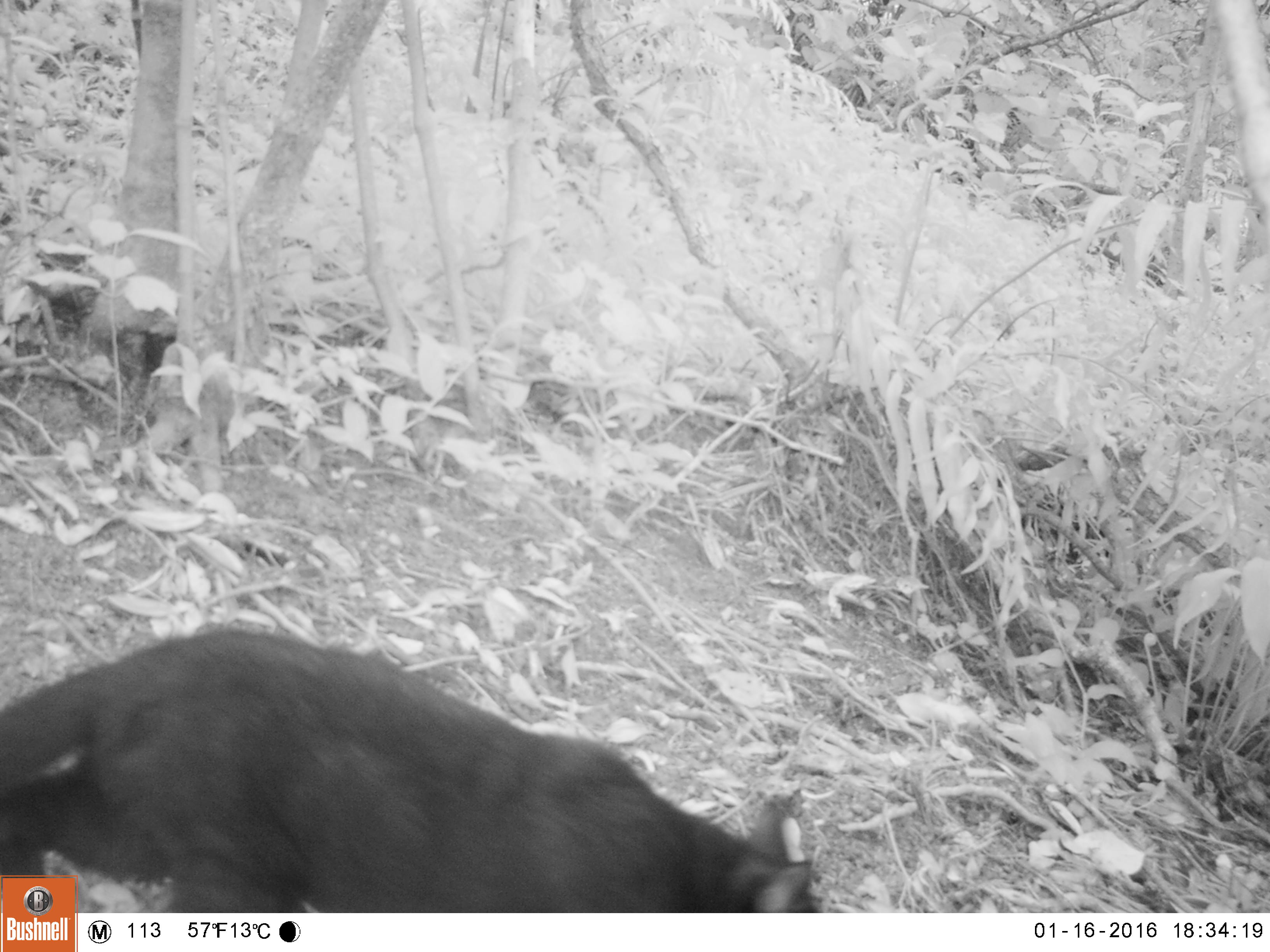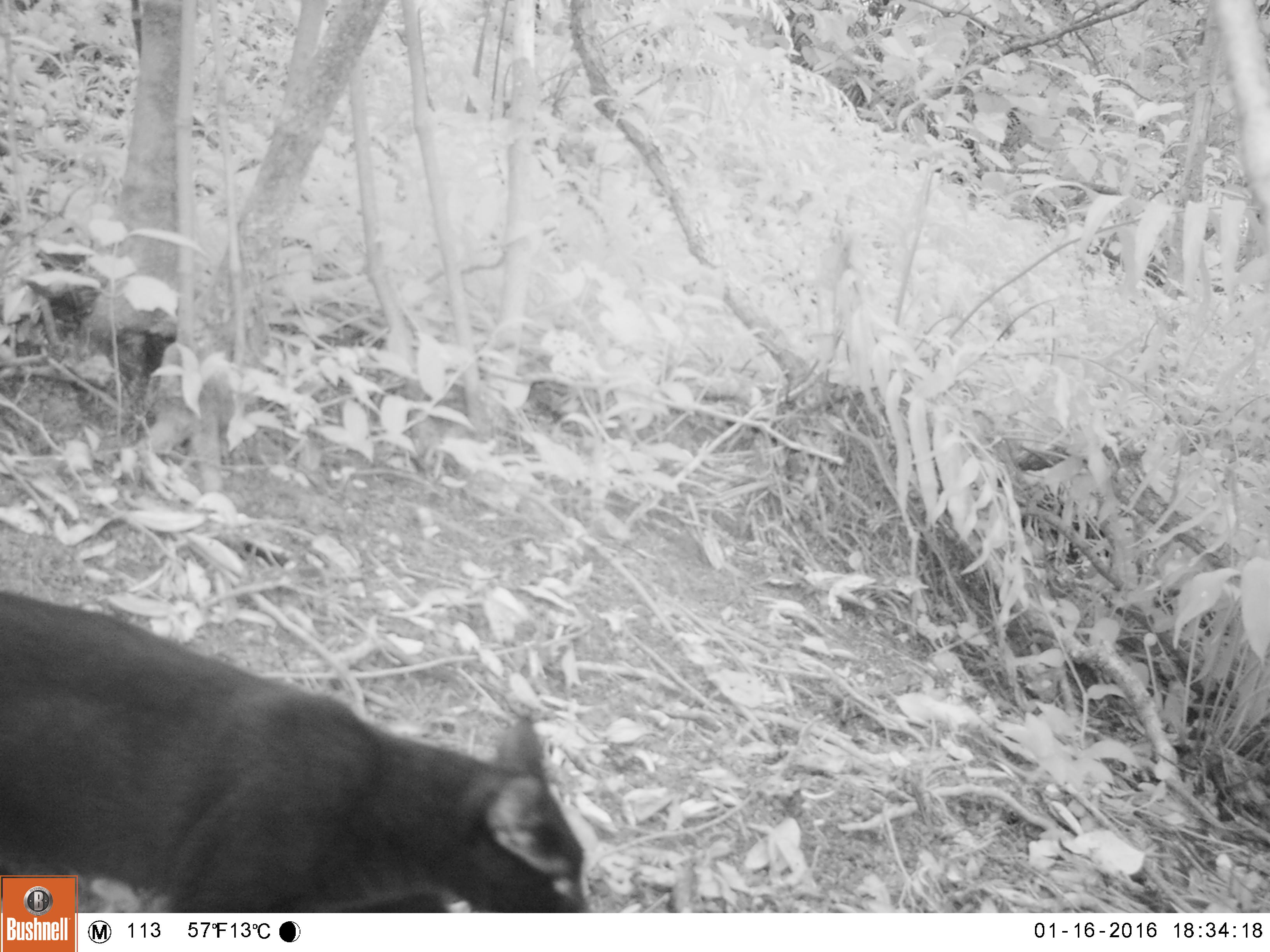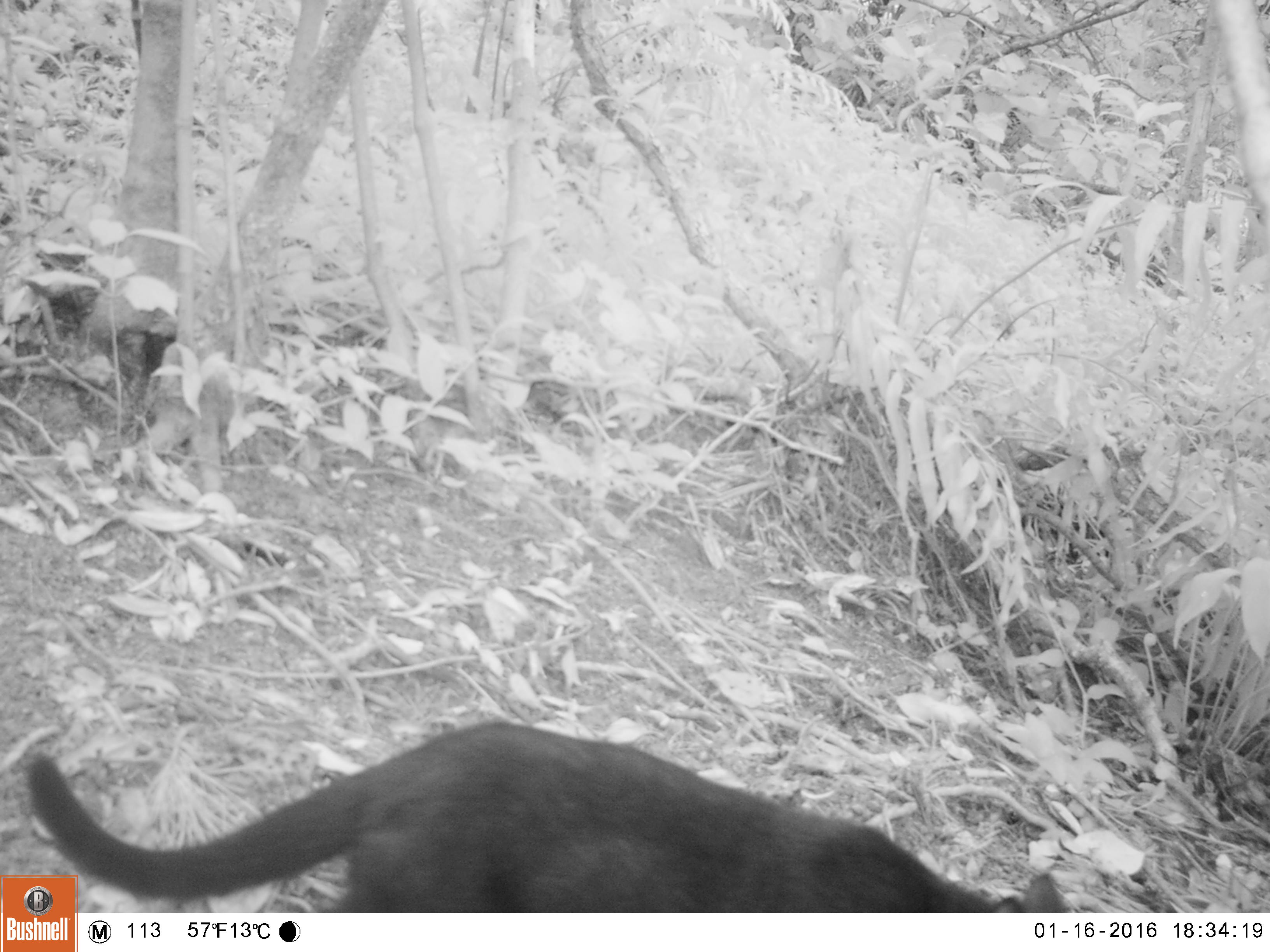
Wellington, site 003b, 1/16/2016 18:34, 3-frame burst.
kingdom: Animalia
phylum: Chordata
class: Mammalia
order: Carnivora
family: Felidae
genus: Felis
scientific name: Felis catus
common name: cat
Cat (Felis catus).